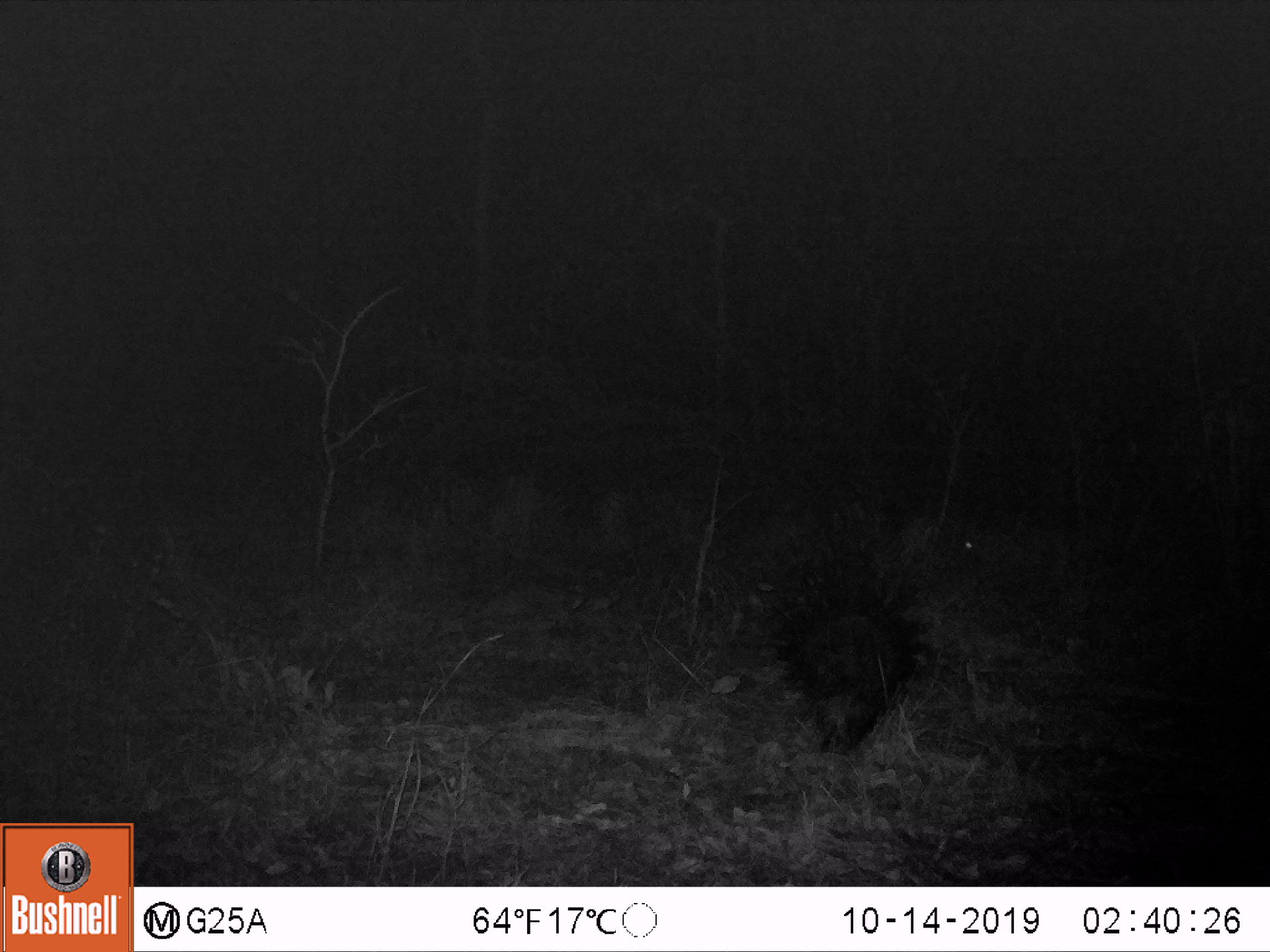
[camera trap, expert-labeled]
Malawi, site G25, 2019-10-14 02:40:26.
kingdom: Animalia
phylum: Chordata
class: Mammalia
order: Rodentia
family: Hystricidae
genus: Hystrix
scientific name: Hystrix africaeaustralis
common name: cape porcupine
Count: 1.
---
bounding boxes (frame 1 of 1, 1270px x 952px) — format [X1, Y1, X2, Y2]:
cape porcupine: [755, 497, 945, 756]